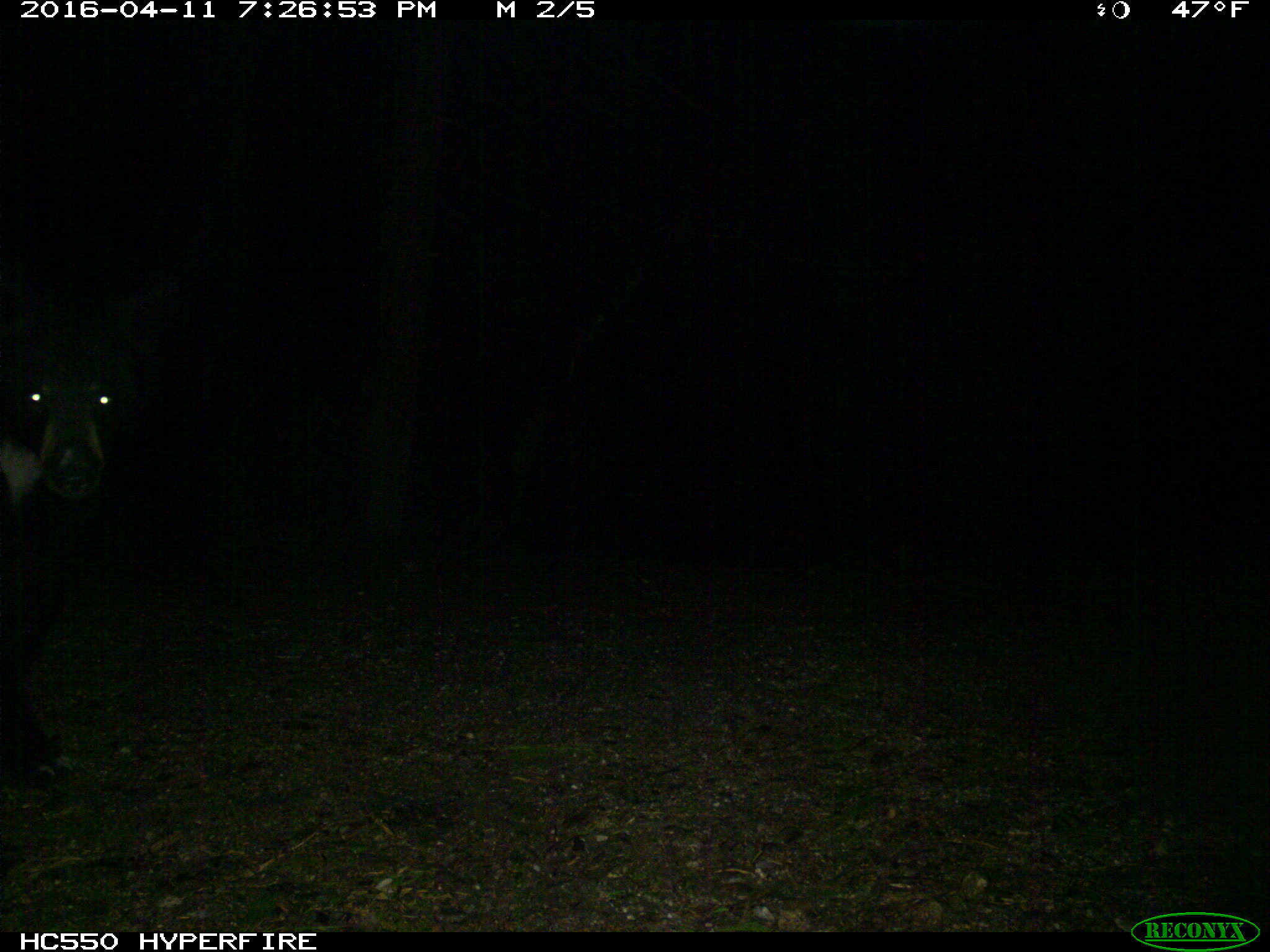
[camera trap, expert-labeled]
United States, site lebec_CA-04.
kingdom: Animalia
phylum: Chordata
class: Mammalia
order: Carnivora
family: Ursidae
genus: Ursus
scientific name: Ursus americanus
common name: american black bear